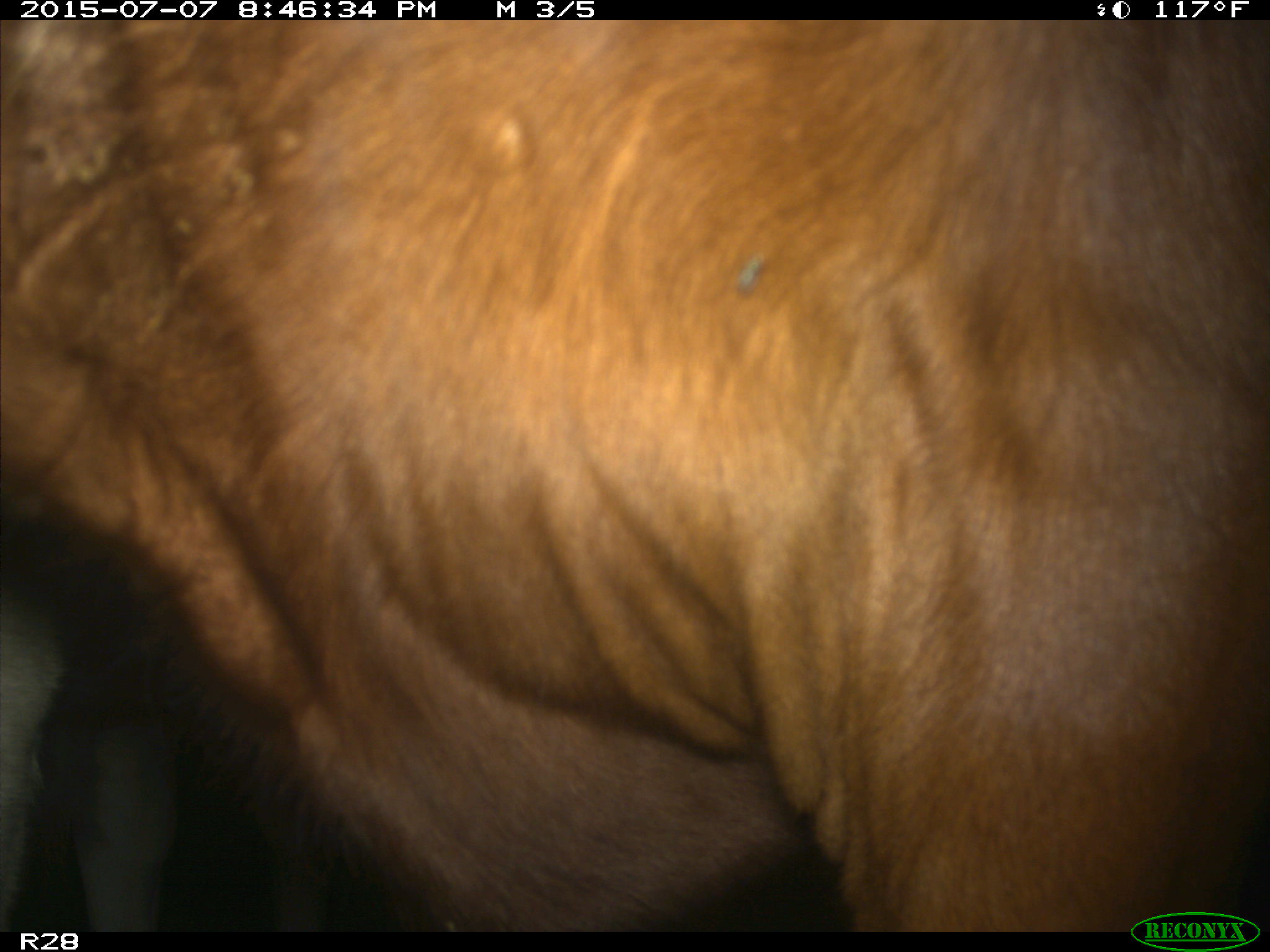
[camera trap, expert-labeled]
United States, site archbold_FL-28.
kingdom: Animalia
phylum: Chordata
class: Mammalia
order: Artiodactyla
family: Bovidae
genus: Bos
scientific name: Bos taurus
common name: domestic cow